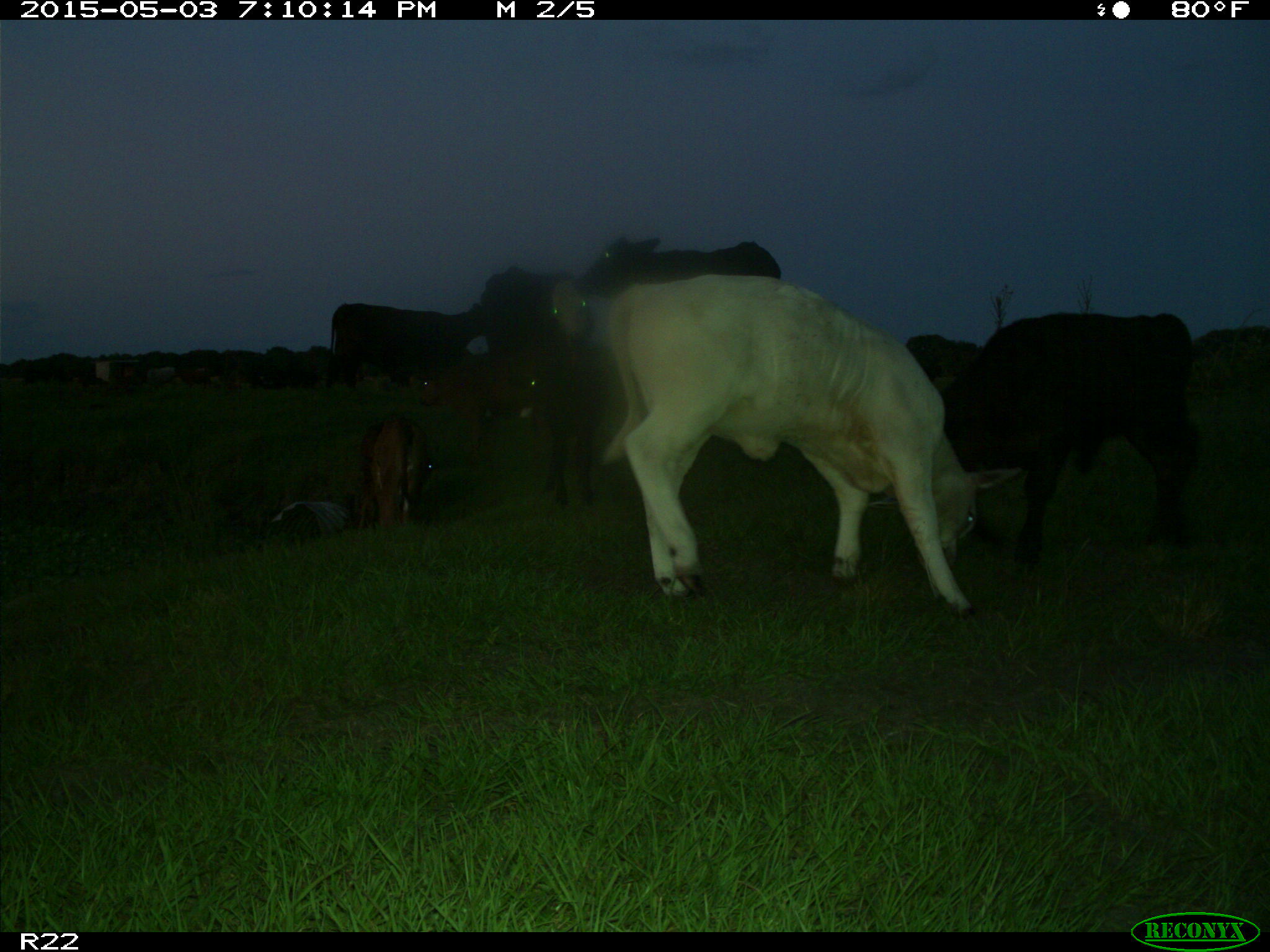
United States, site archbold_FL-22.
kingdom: Animalia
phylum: Chordata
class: Mammalia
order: Artiodactyla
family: Bovidae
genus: Bos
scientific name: Bos taurus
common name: domestic cow